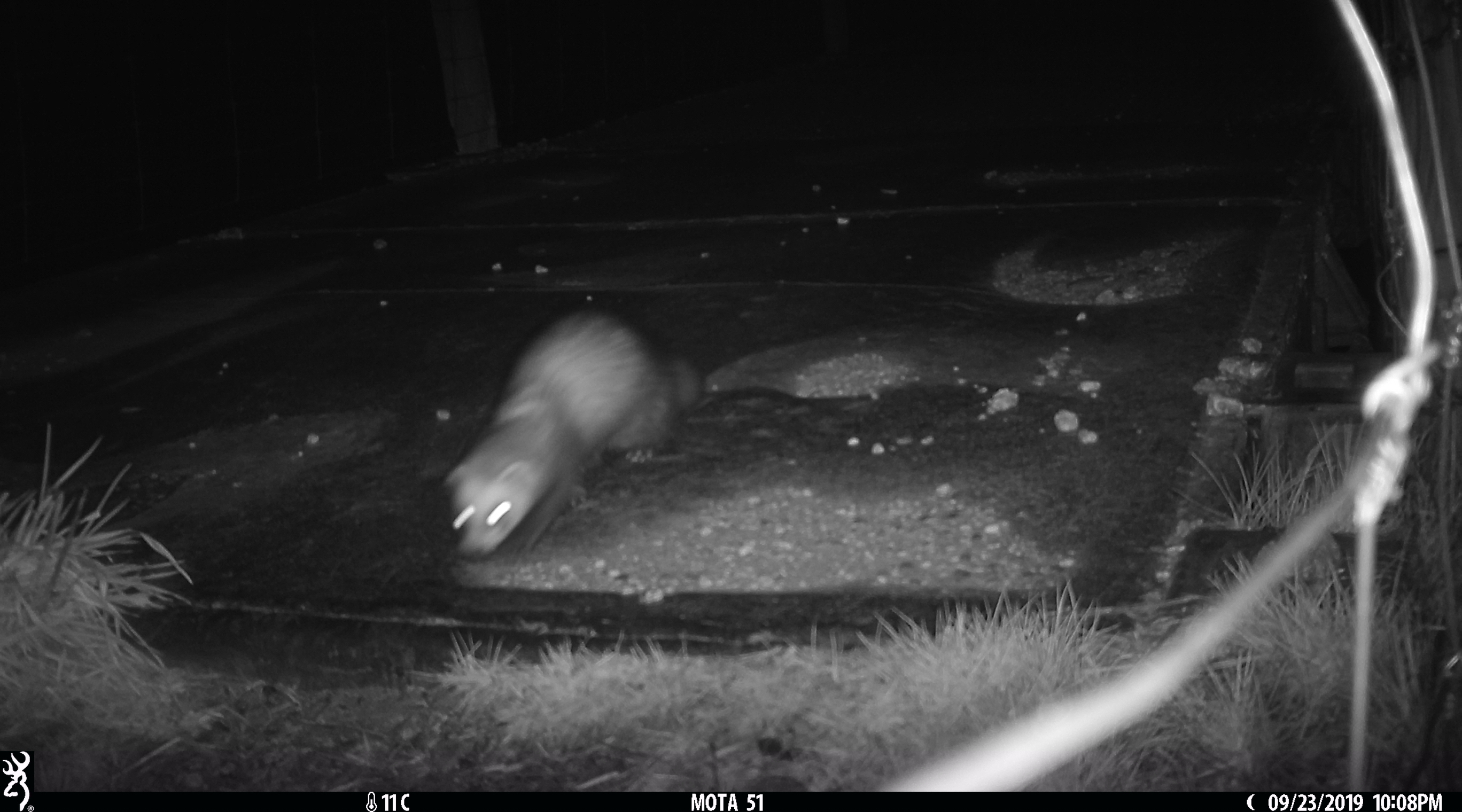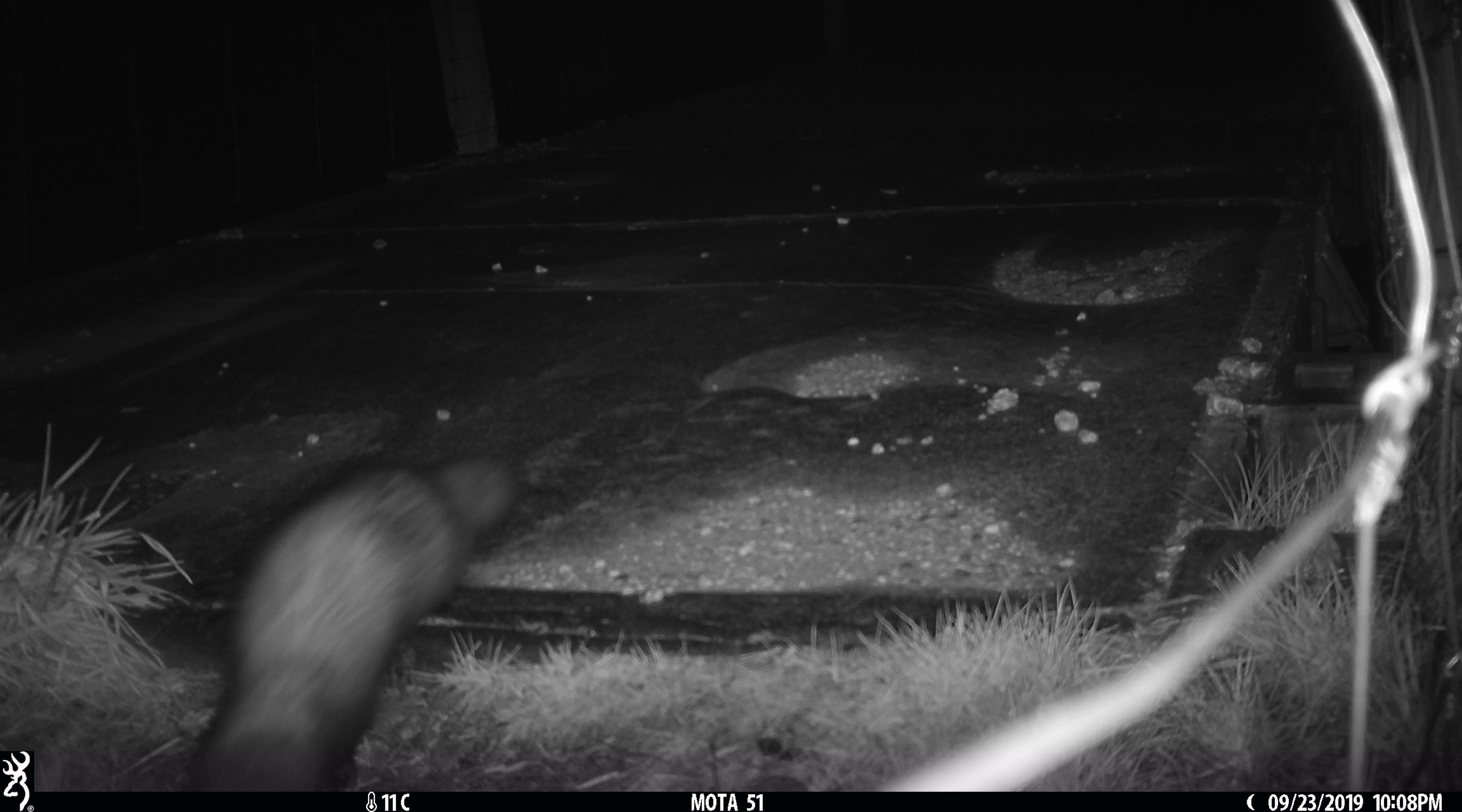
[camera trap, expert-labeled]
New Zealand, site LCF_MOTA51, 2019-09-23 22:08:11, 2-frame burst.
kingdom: Animalia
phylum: Chordata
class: Mammalia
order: Carnivora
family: Mustelidae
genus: Mustela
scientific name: Mustela furo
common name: ferret